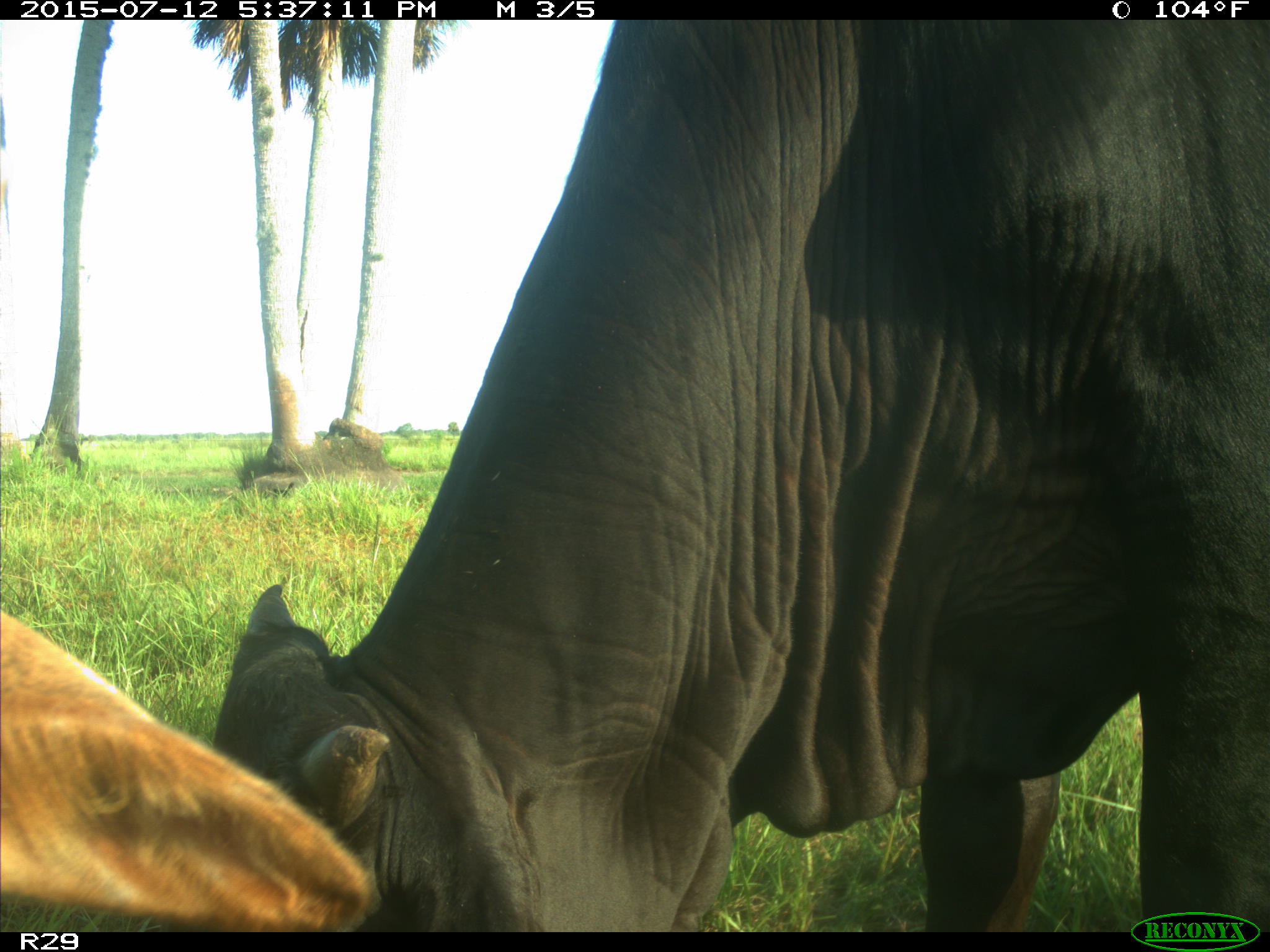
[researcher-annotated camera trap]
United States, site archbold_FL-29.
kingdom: Animalia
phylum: Chordata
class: Mammalia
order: Artiodactyla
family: Bovidae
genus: Bos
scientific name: Bos taurus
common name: domestic cow